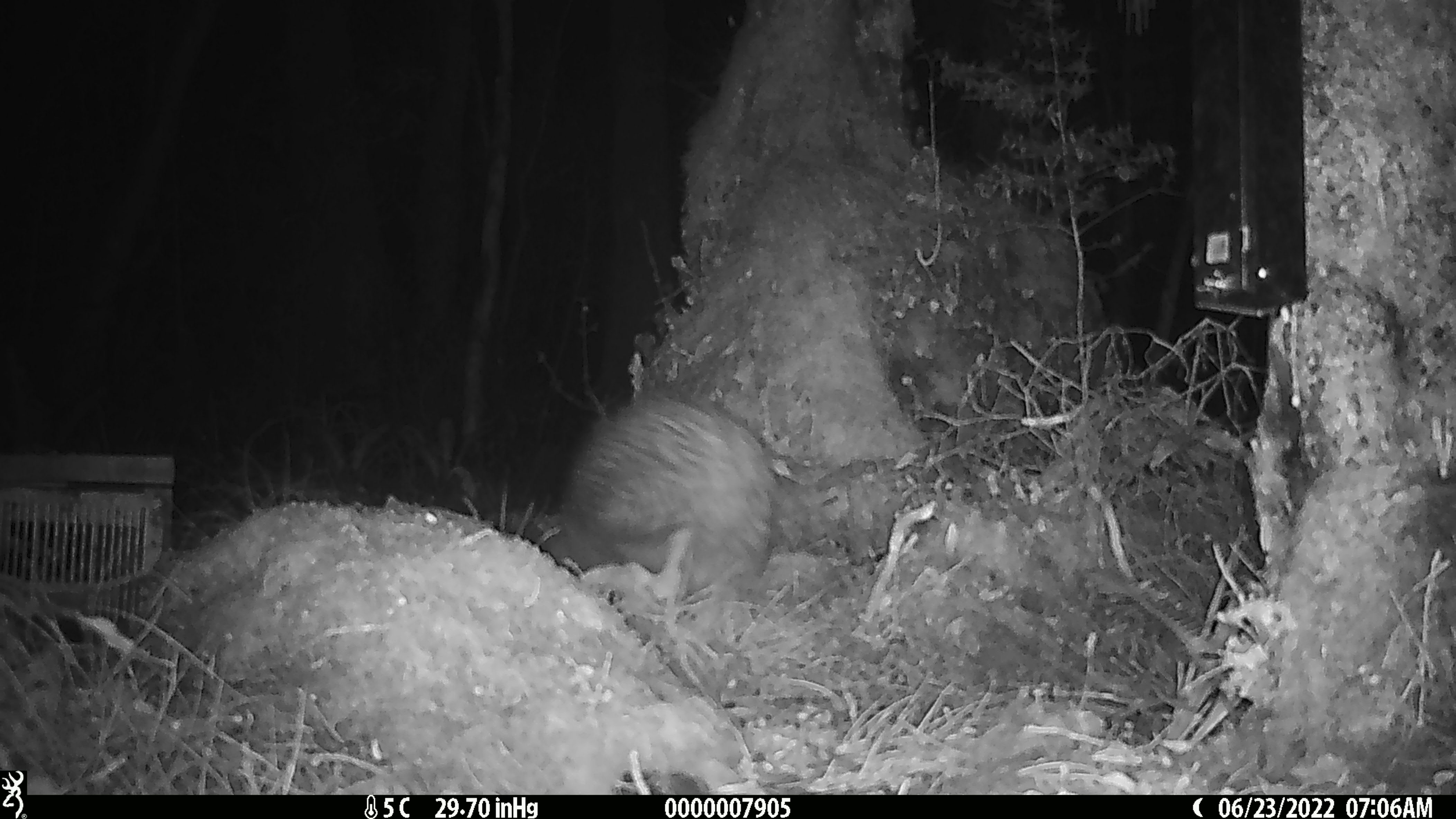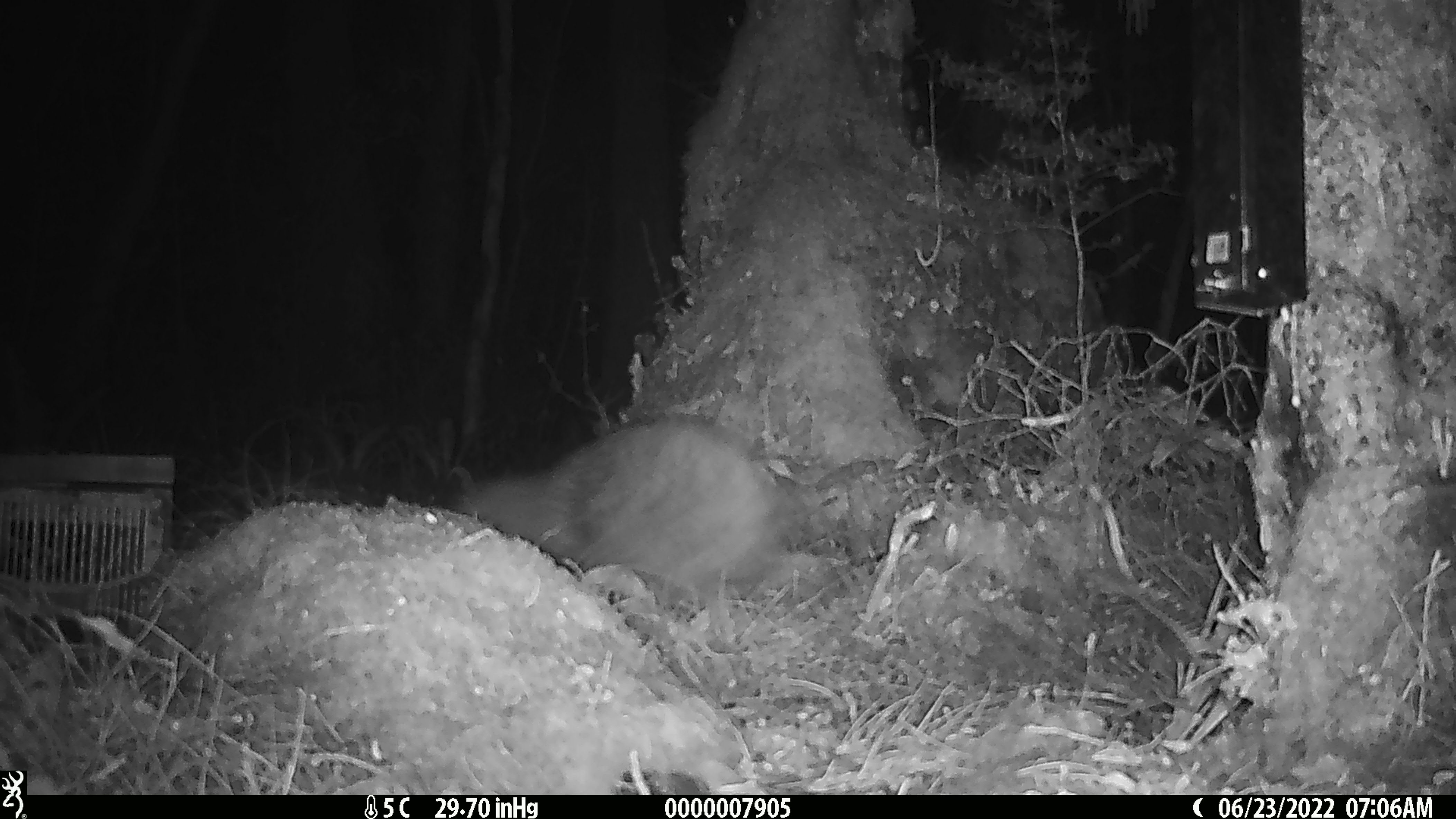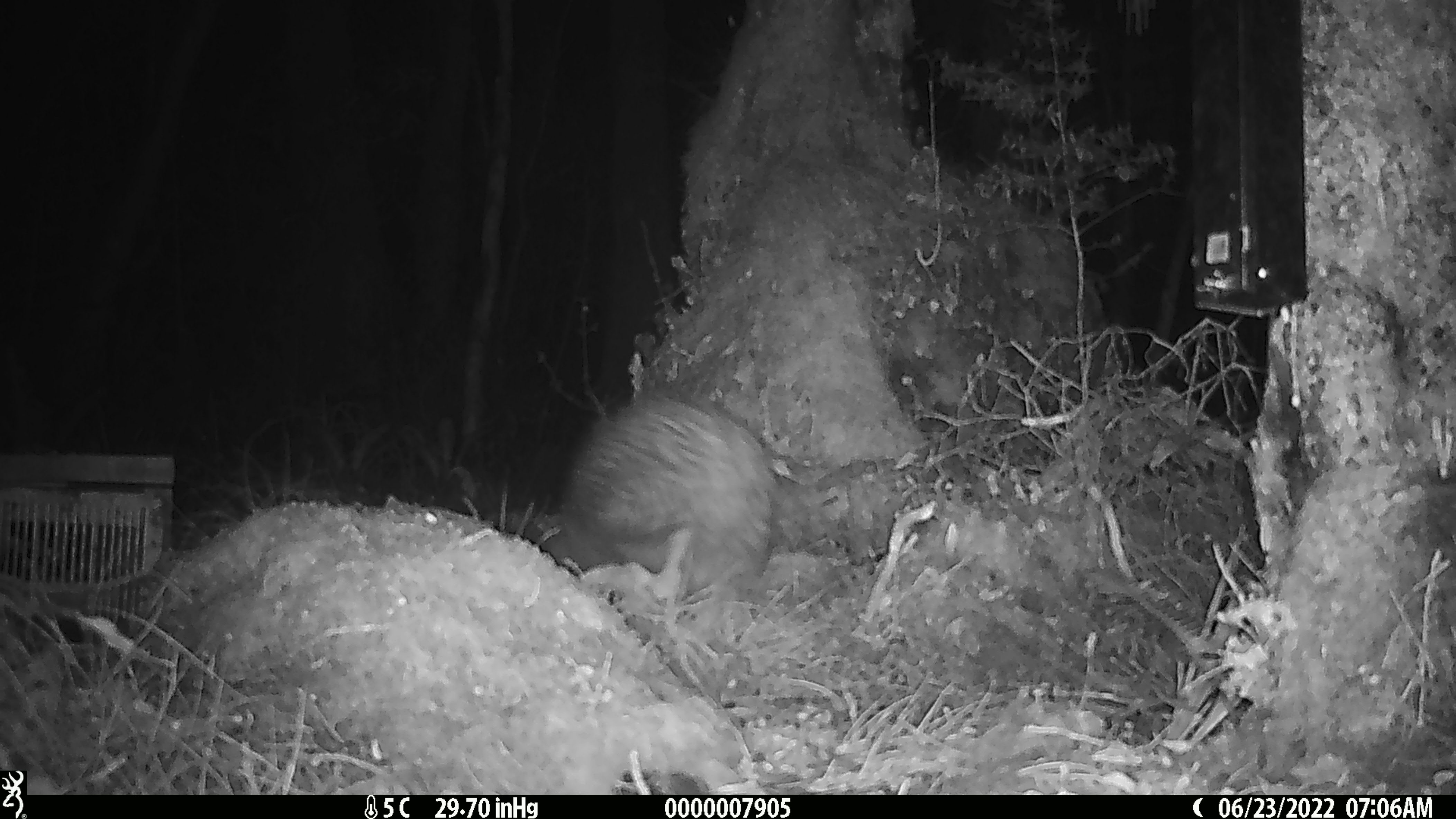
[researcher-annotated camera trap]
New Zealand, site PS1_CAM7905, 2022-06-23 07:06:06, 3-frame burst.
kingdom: Animalia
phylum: Chordata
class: Aves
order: Apterygiformes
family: Apterygidae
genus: Apteryx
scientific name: Apteryx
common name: kiwi